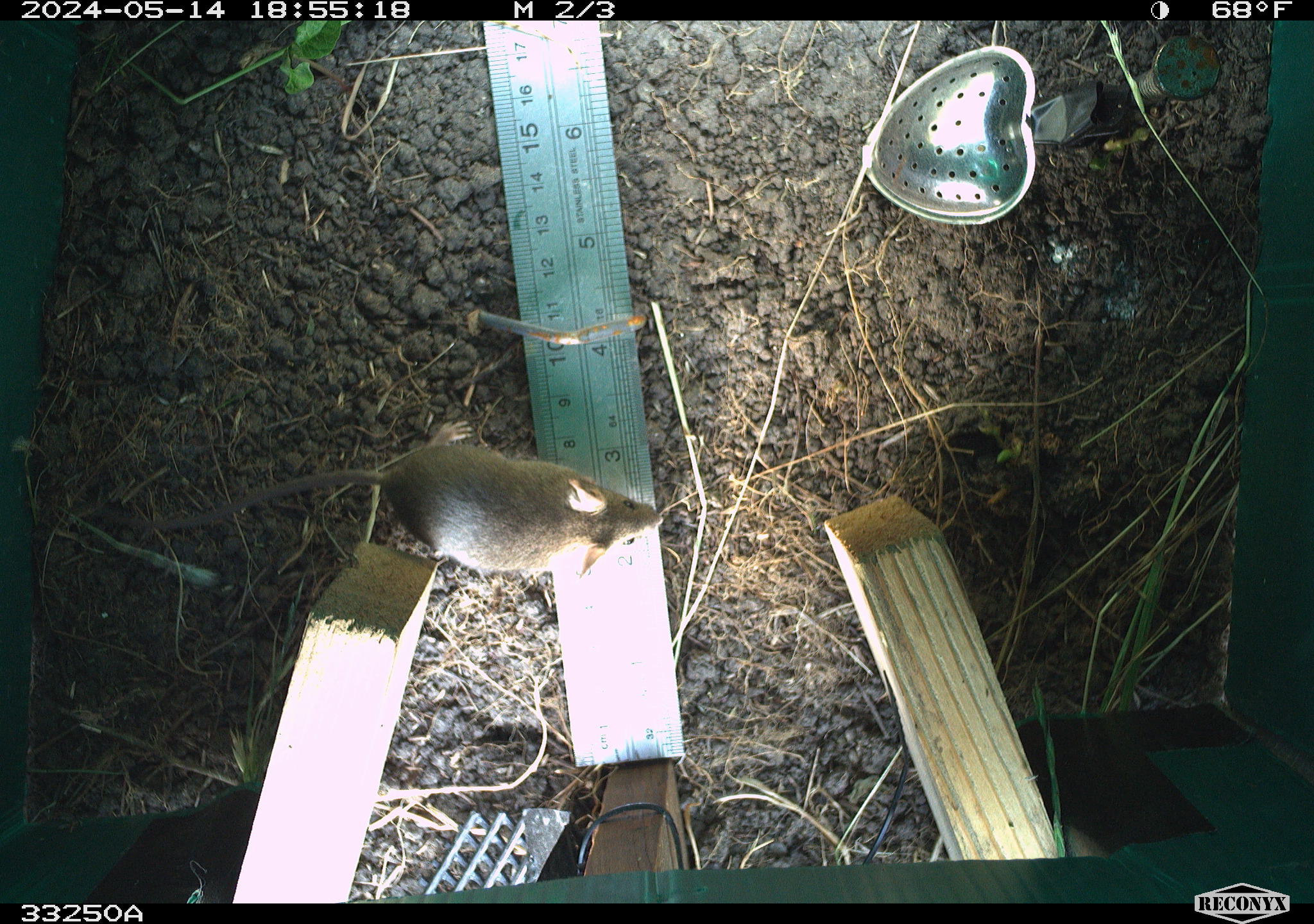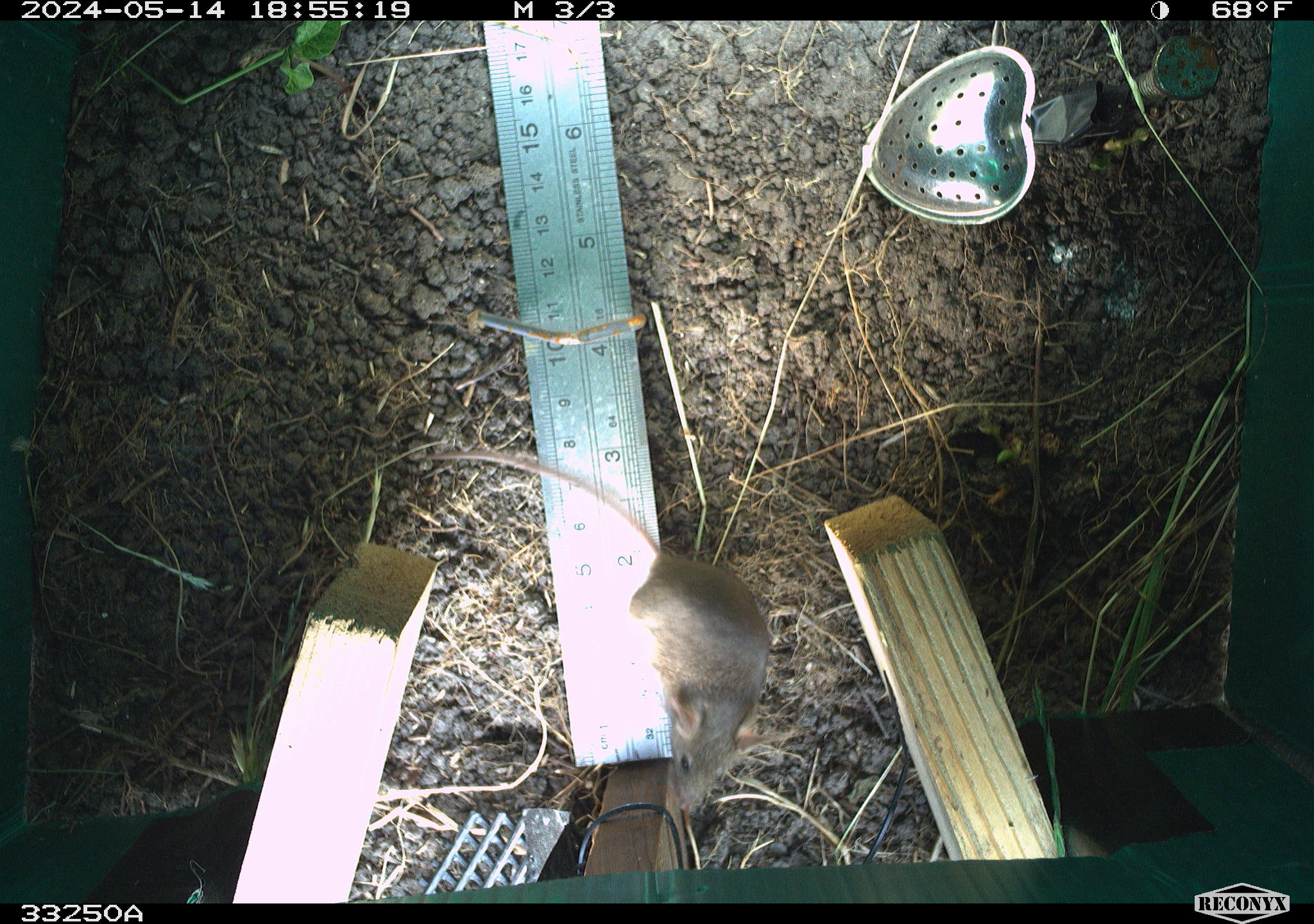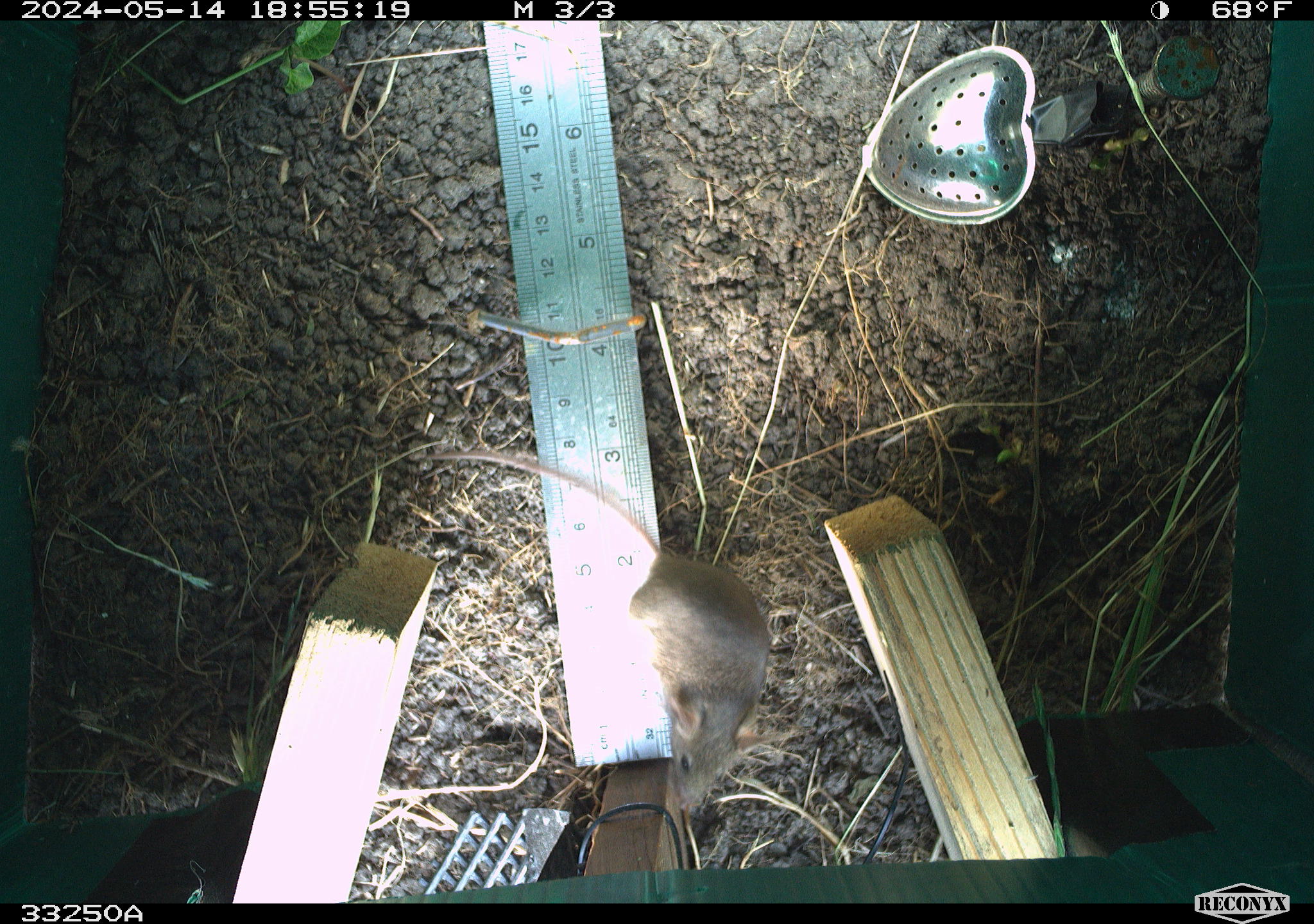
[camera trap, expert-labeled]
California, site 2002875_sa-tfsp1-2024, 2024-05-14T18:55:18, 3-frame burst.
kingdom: Animalia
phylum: Chordata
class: Mammalia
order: Rodentia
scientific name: Rodentia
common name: mouse species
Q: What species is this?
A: Mouse species (Rodentia).